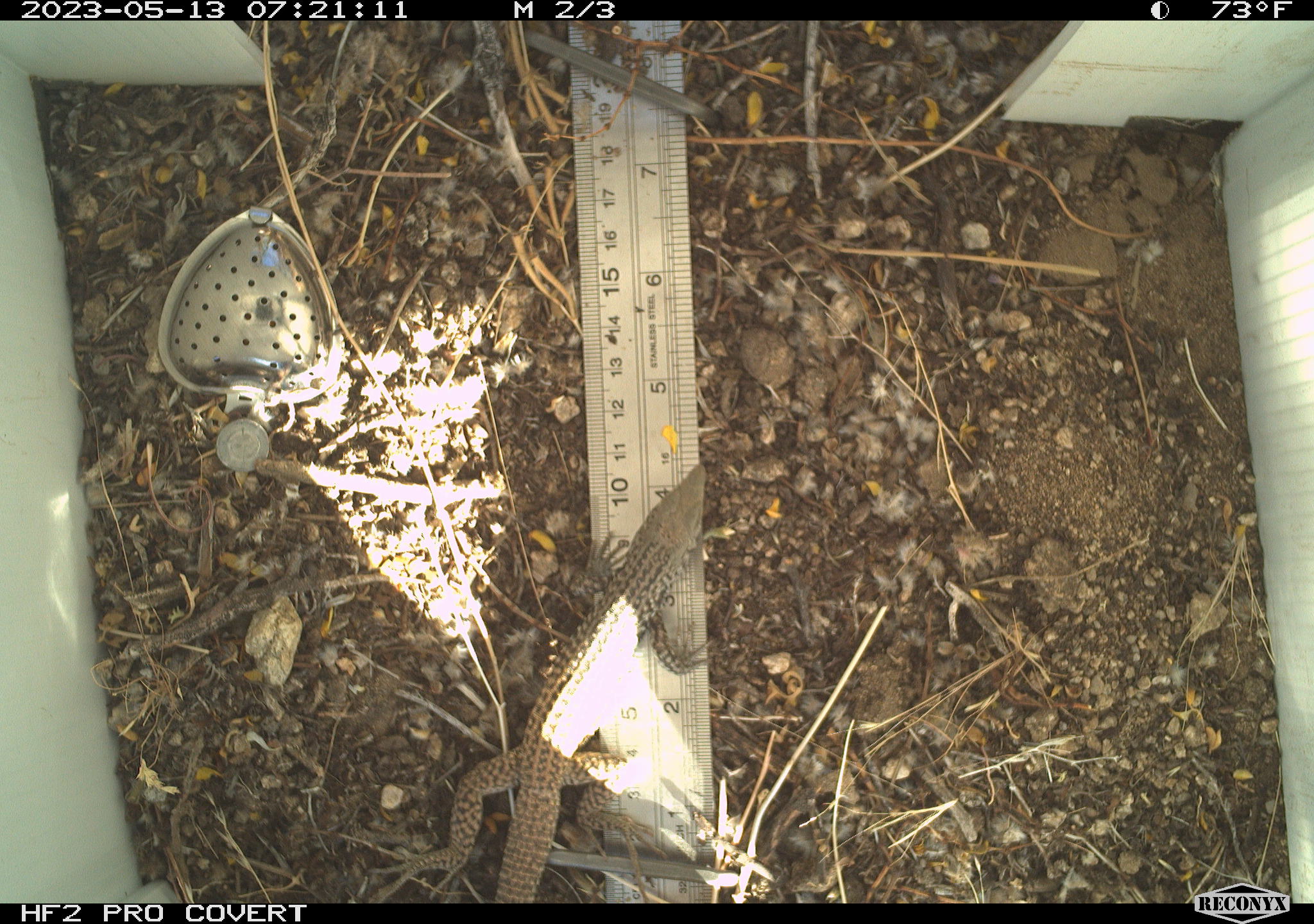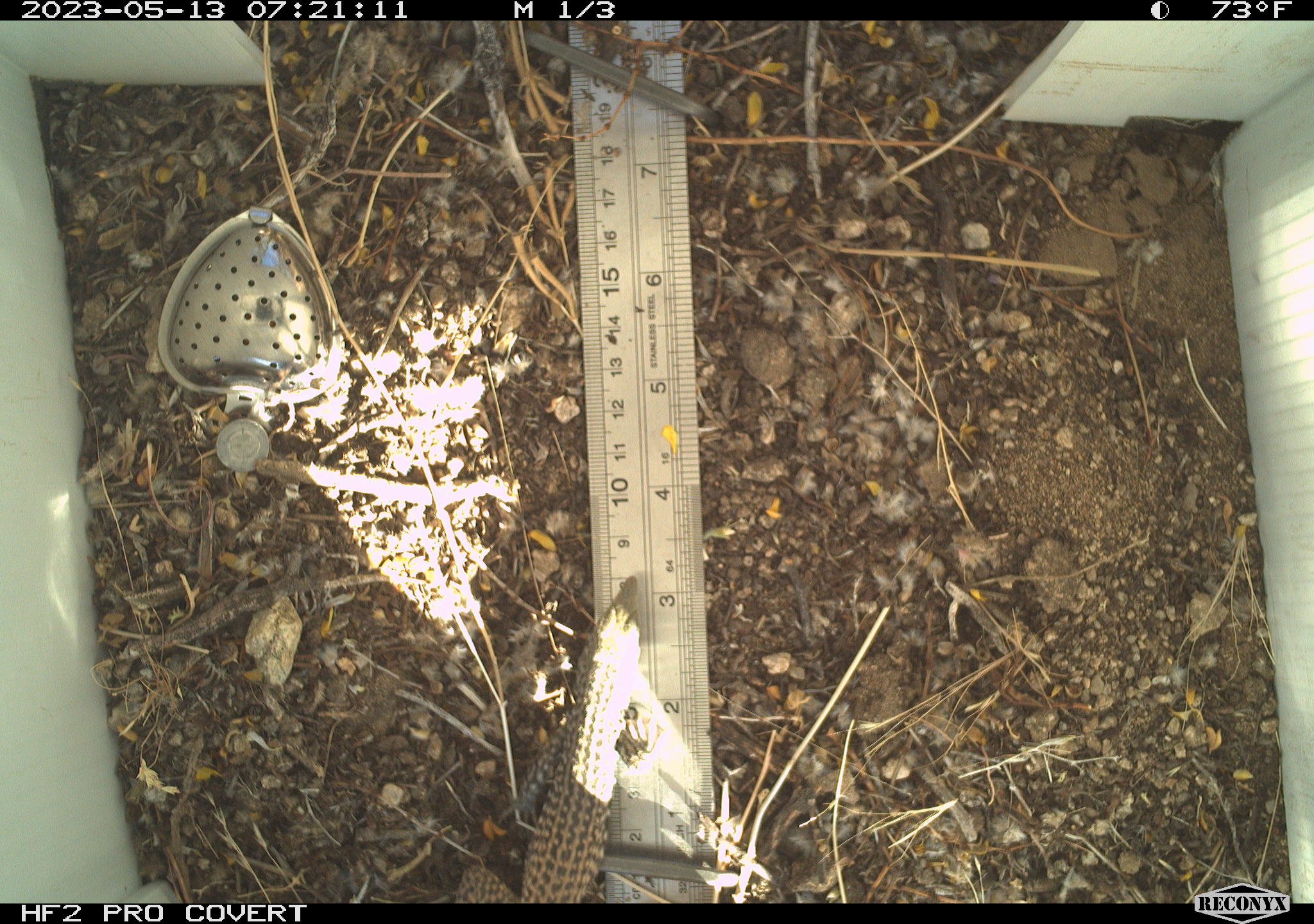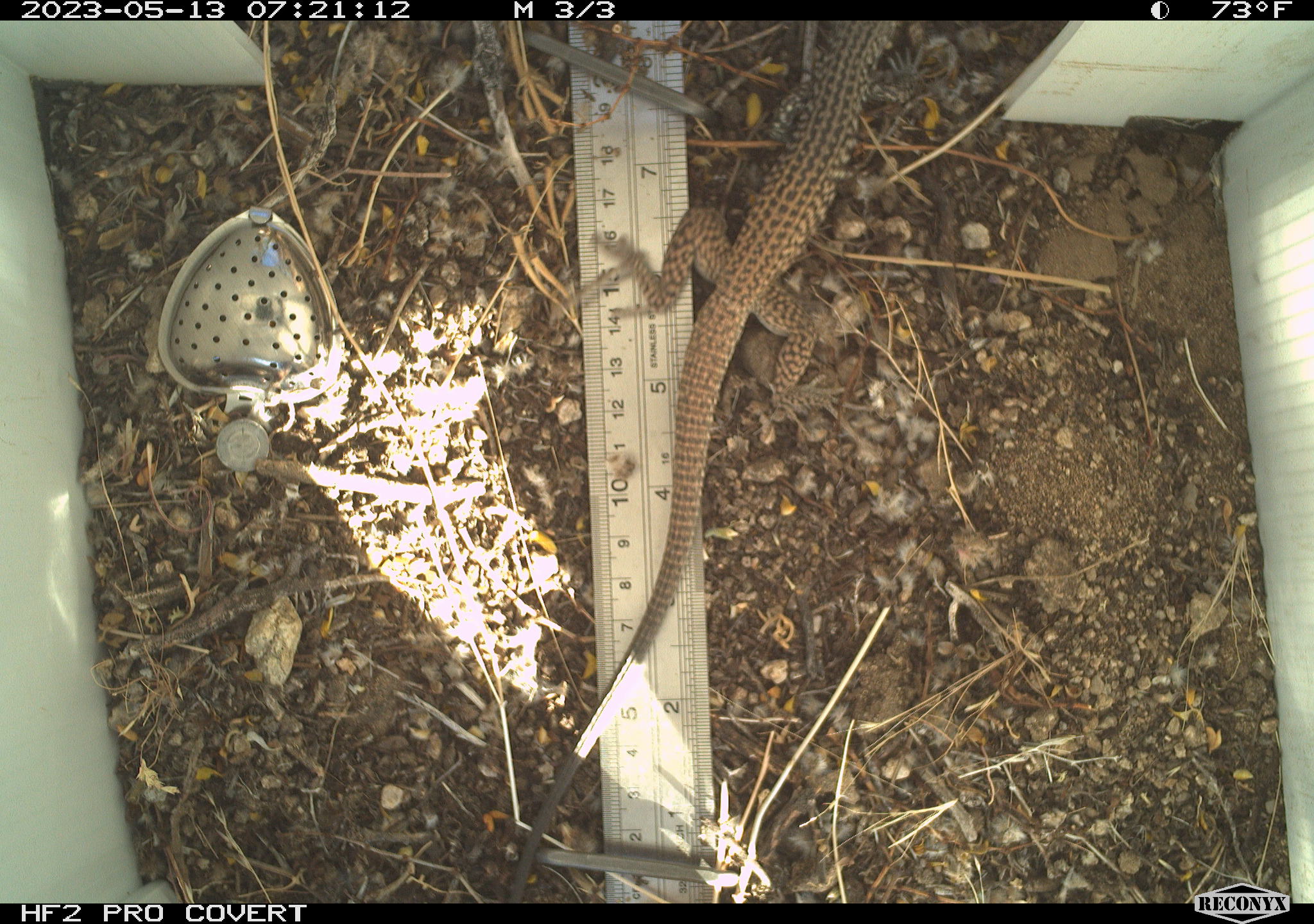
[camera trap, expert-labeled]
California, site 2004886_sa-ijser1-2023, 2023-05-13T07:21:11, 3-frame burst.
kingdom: Animalia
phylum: Chordata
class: Reptilia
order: Squamata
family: Teiidae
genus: Aspidoscelis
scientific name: Aspidoscelis tigris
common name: western whiptail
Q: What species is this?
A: Western whiptail (Aspidoscelis tigris).